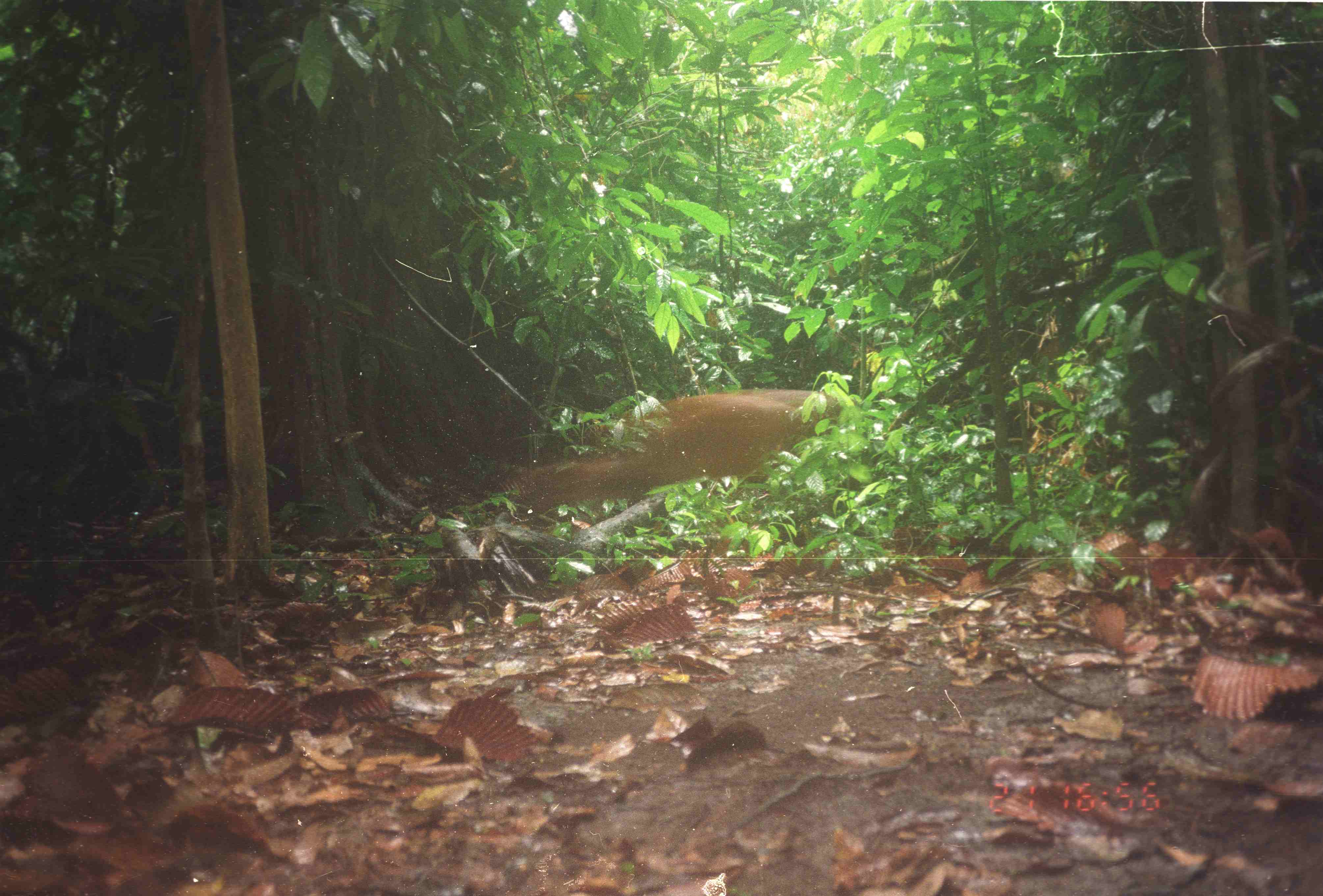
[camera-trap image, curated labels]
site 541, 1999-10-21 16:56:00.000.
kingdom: Animalia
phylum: Chordata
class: Mammalia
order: Artiodactyla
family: Cervidae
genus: Muntiacus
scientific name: Muntiacus muntjak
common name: southern red muntjac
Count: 1.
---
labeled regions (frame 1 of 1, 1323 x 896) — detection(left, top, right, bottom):
muntiacus muntjak: detection(524, 386, 852, 512)